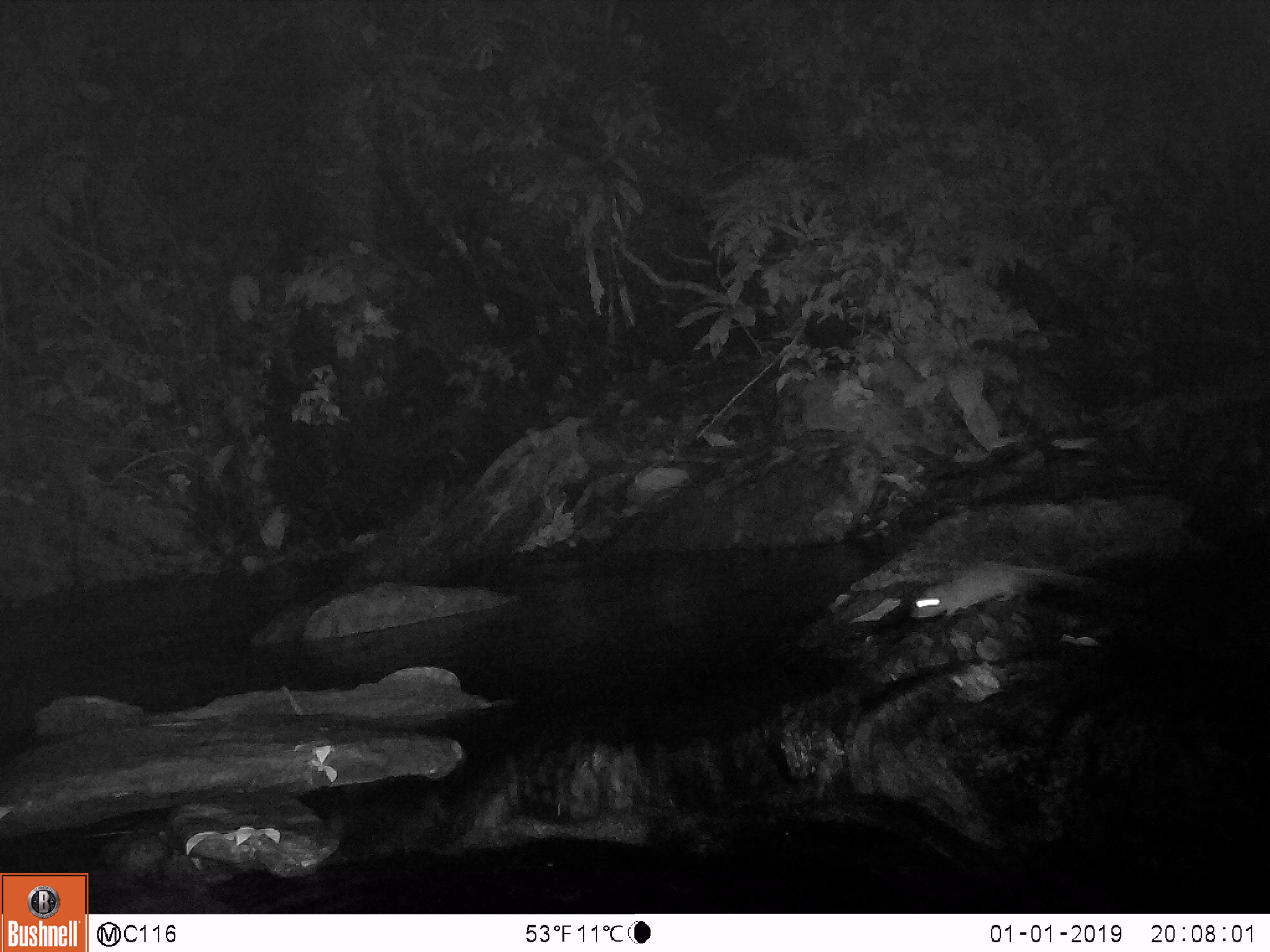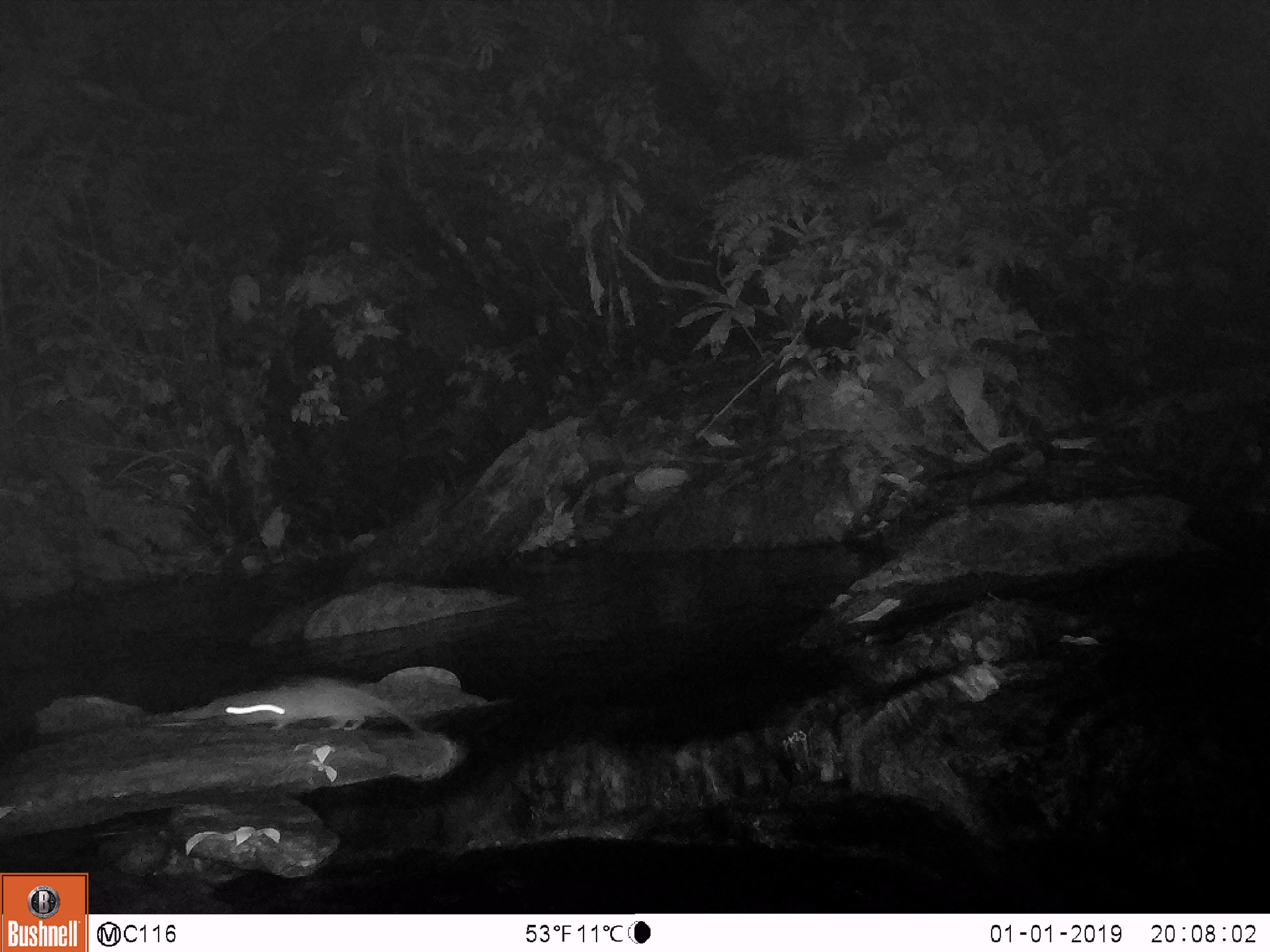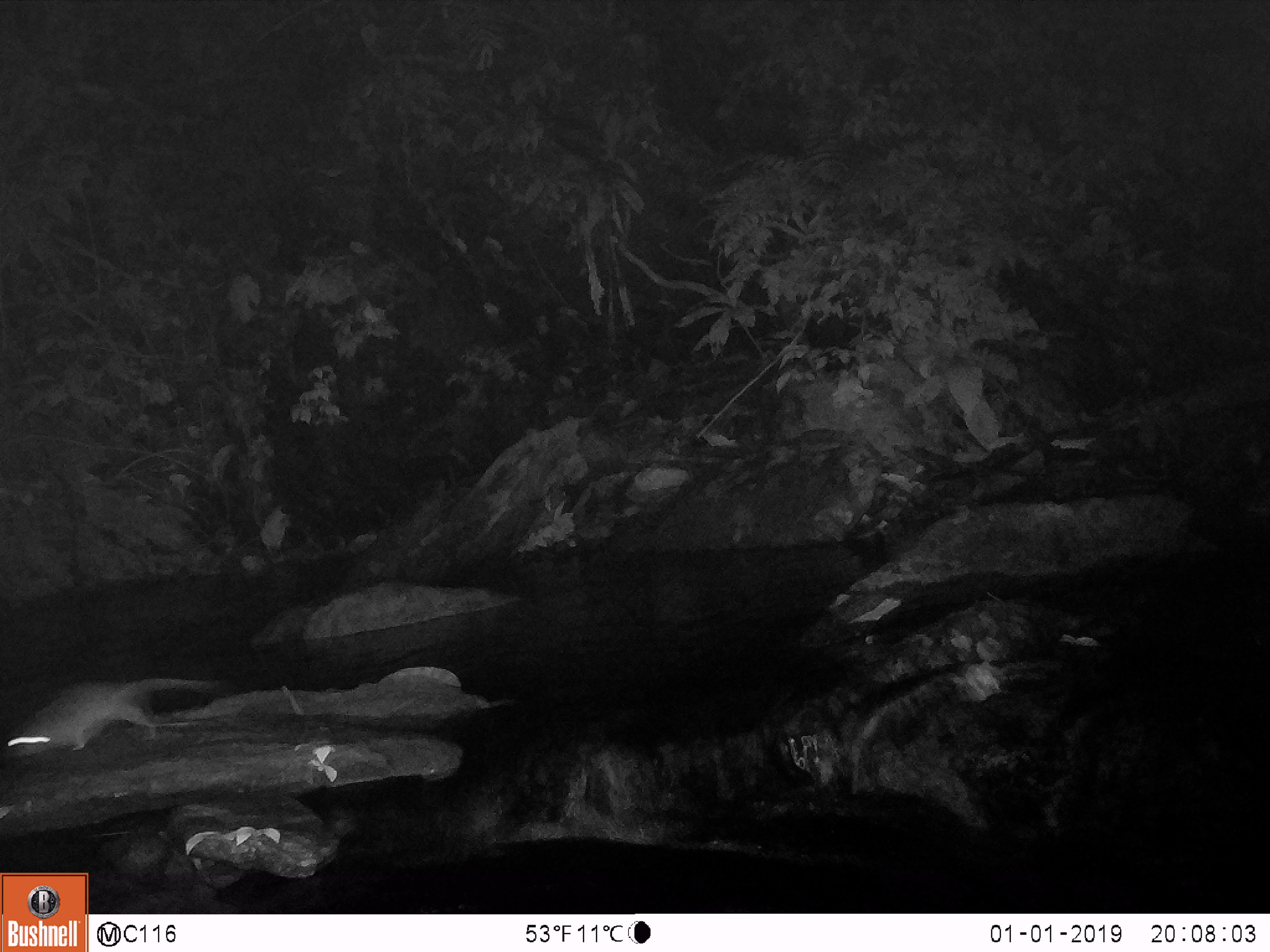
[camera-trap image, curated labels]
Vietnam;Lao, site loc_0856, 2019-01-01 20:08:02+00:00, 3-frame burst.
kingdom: Animalia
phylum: Chordata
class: Mammalia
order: Rodentia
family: Muridae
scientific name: Muridae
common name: old-world mice and rats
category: unidentified murid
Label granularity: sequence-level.